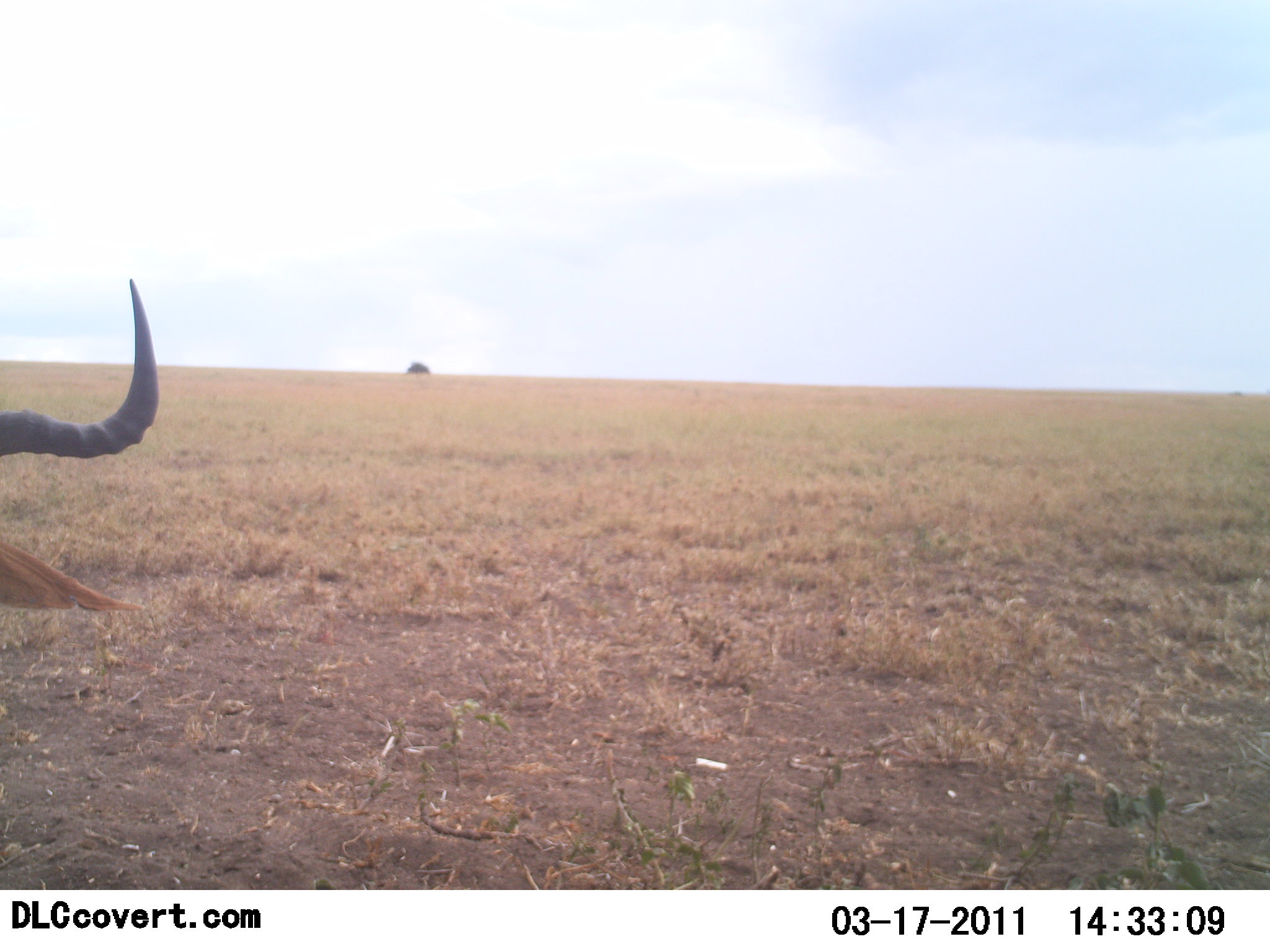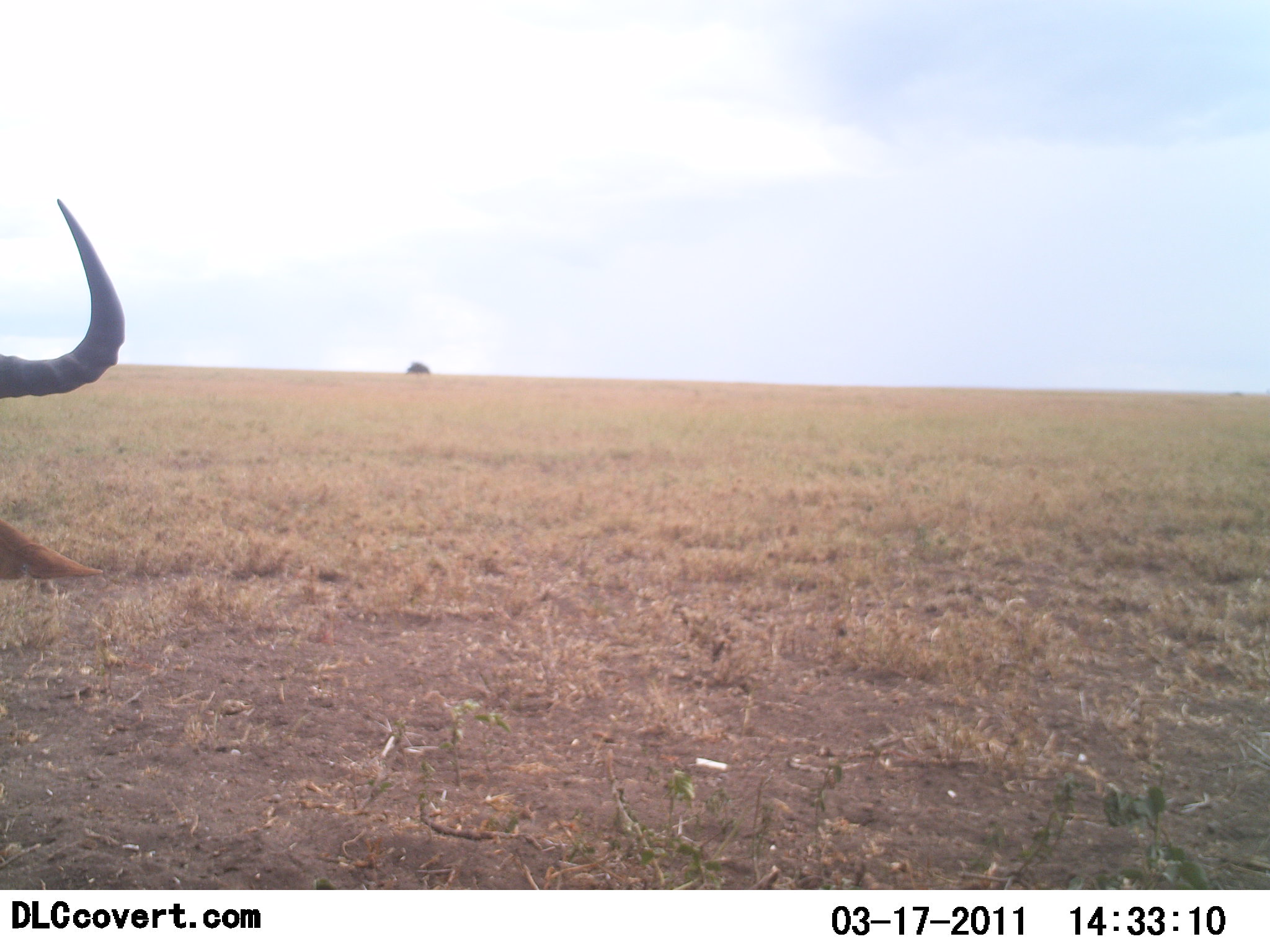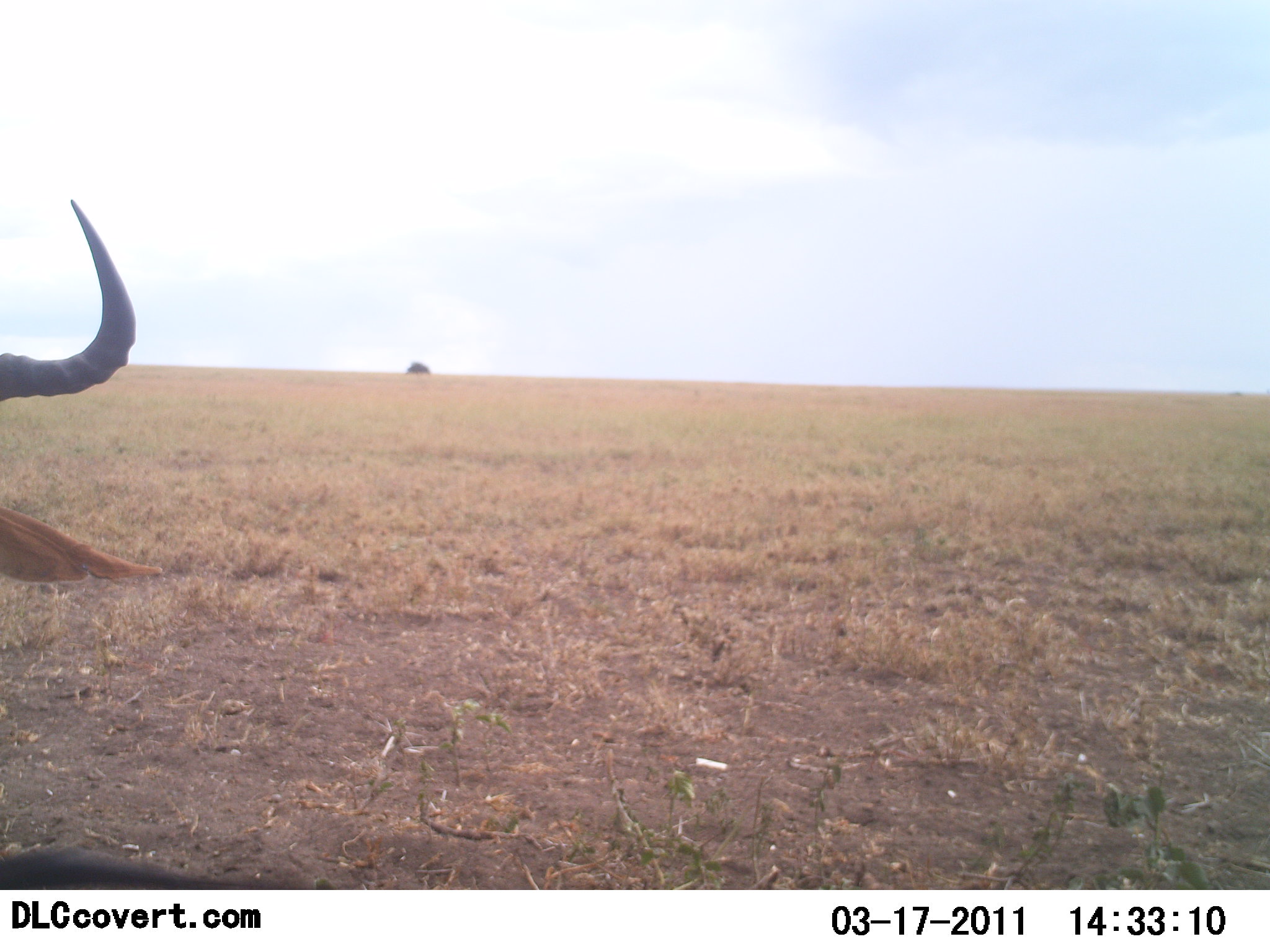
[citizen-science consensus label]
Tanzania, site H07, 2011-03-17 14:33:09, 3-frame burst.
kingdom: Animalia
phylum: Chordata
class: Mammalia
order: Artiodactyla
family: Bovidae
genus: Alcelaphus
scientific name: Alcelaphus buselaphus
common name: hartebeest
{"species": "hartebeest (Alcelaphus buselaphus)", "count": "1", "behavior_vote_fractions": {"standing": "60%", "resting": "10%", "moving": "30%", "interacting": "0%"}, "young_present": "0%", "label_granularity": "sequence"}